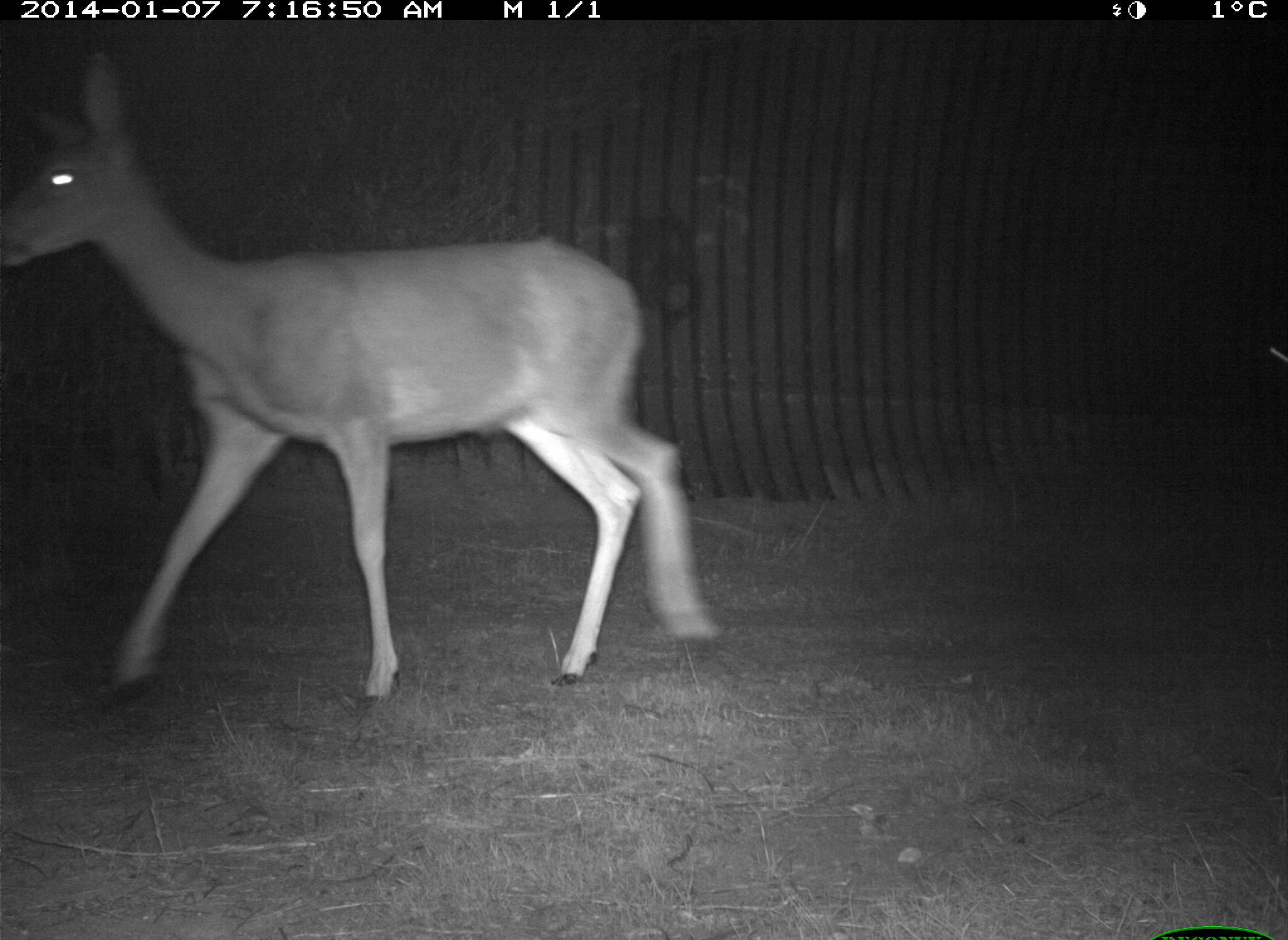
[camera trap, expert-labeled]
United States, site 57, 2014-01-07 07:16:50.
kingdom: Animalia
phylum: Chordata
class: Mammalia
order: Artiodactyla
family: Cervidae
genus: Odocoileus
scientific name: Odocoileus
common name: deer